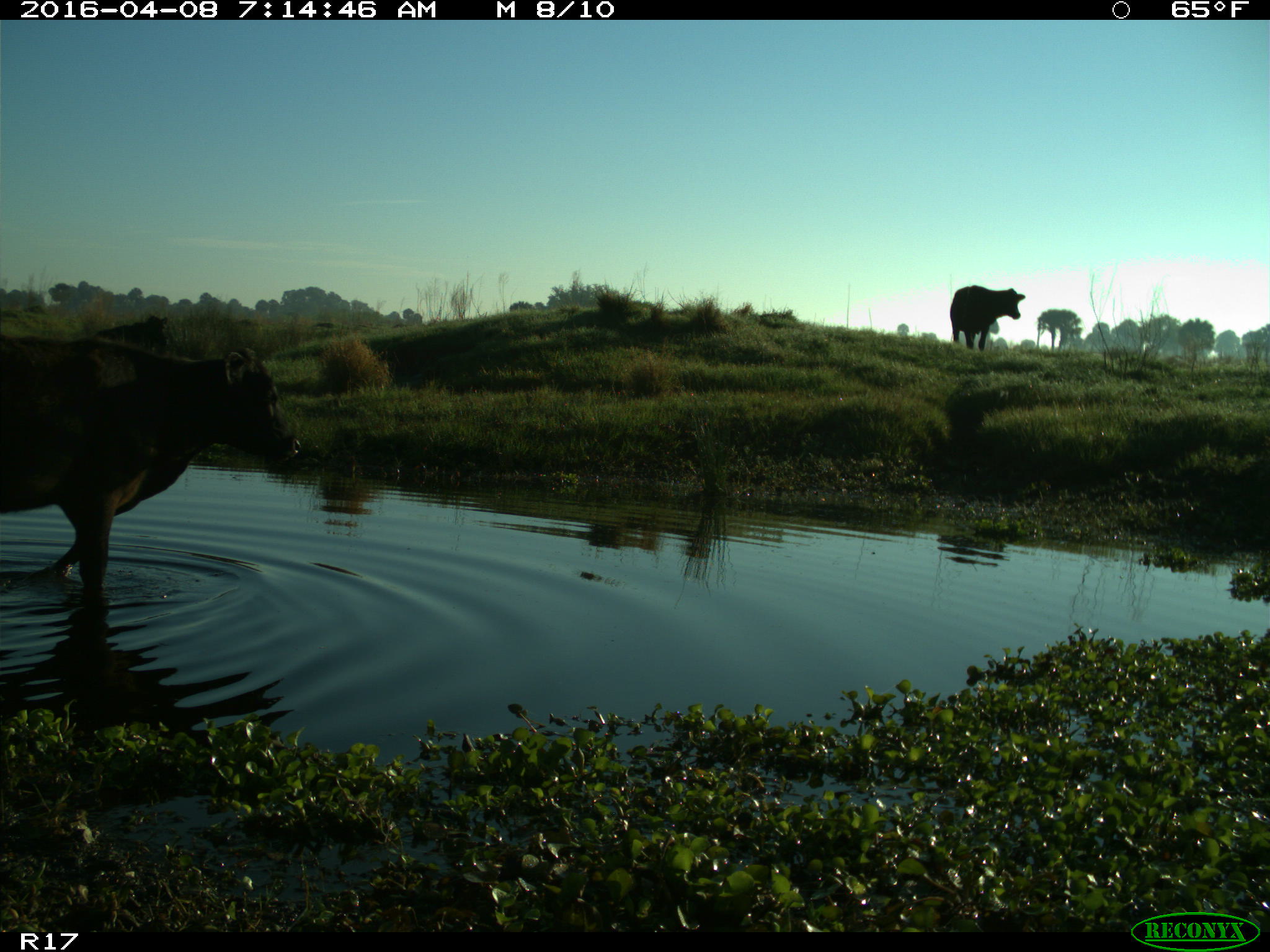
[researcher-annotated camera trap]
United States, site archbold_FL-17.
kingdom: Animalia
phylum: Chordata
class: Mammalia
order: Artiodactyla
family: Bovidae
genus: Bos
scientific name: Bos taurus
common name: domestic cow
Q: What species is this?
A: Bos taurus (domestic cow).